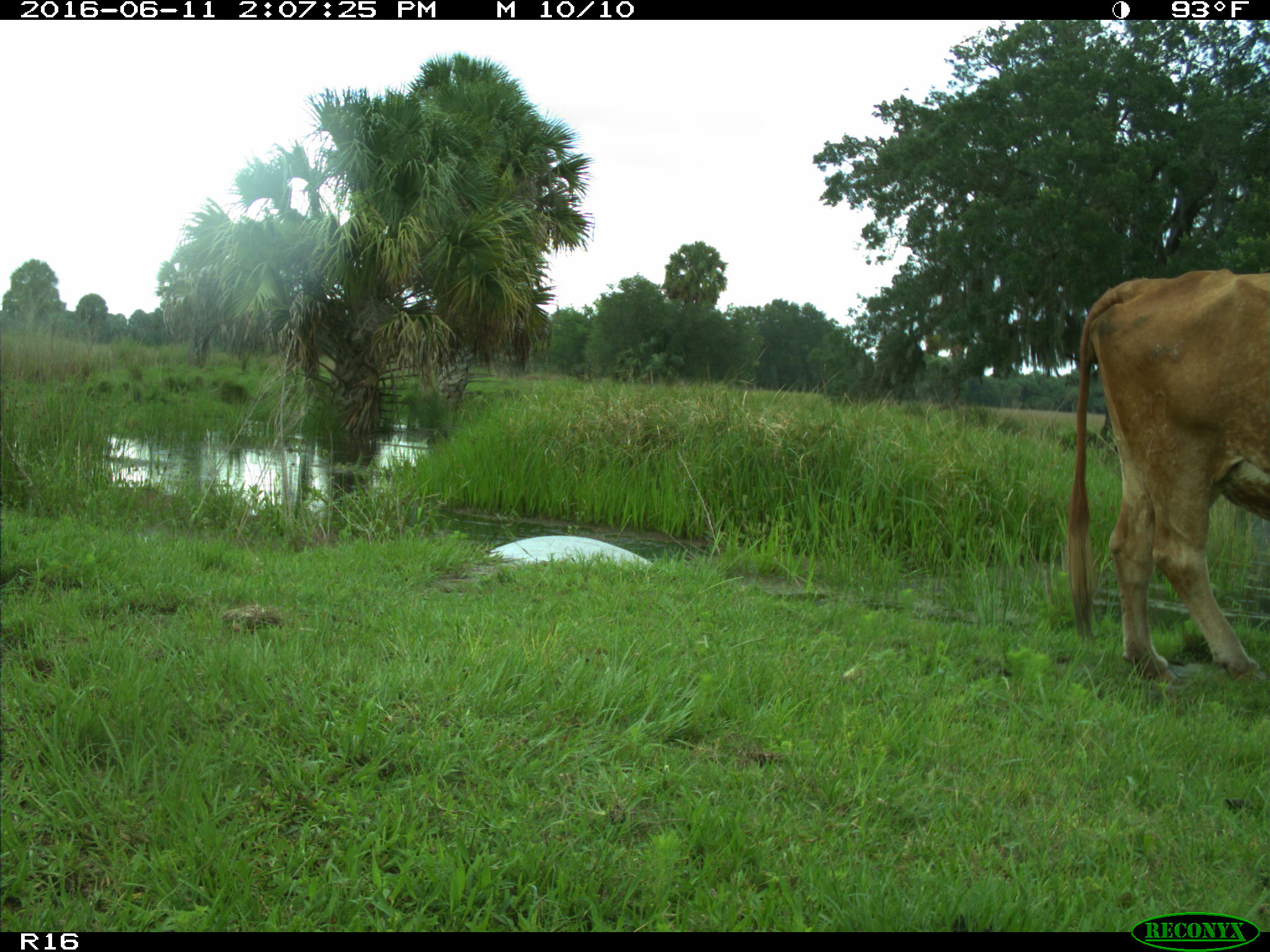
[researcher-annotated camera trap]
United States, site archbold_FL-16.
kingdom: Animalia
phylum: Chordata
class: Mammalia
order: Artiodactyla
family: Bovidae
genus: Bos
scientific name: Bos taurus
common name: domestic cow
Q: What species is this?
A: Bos taurus (domestic cow).